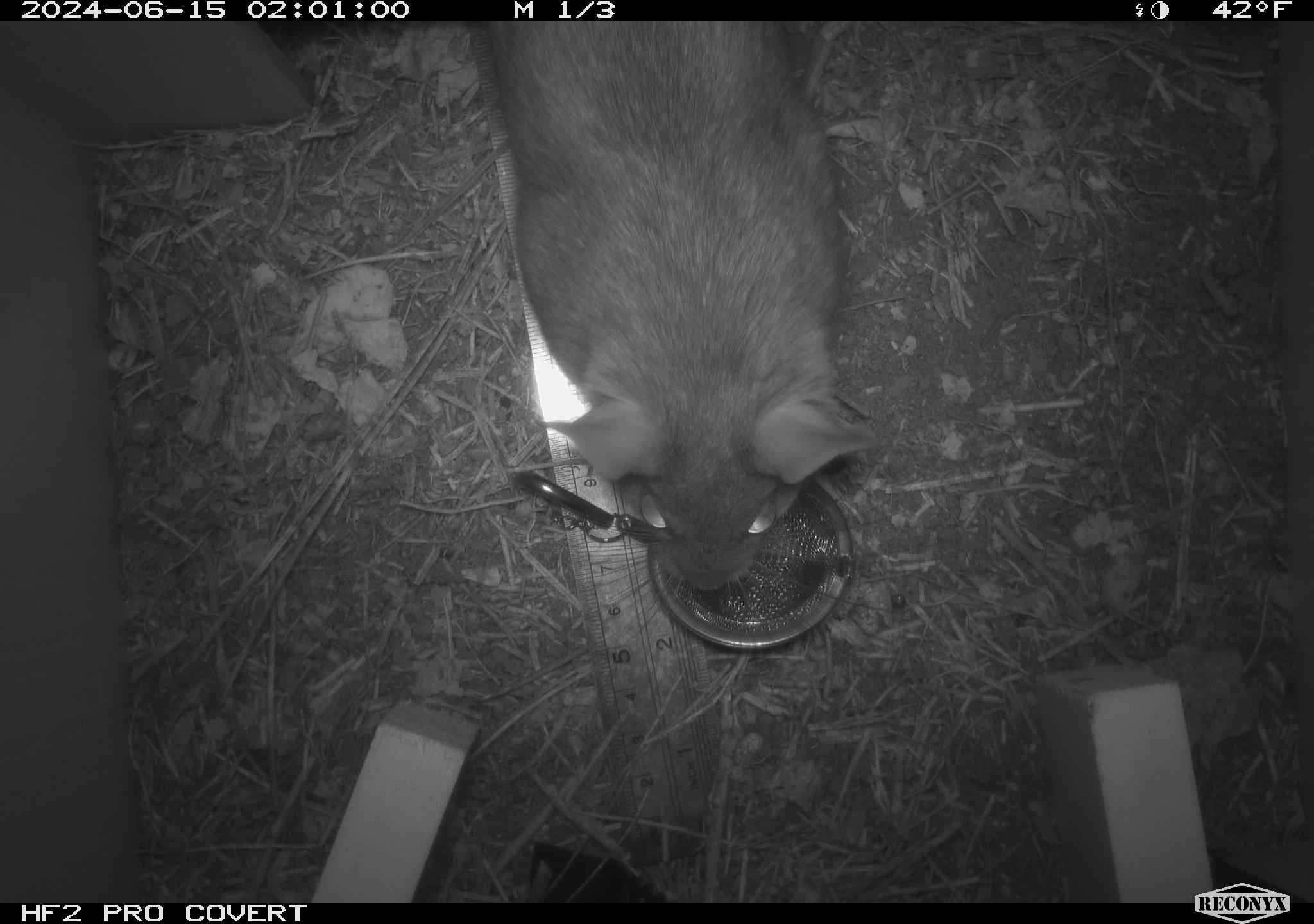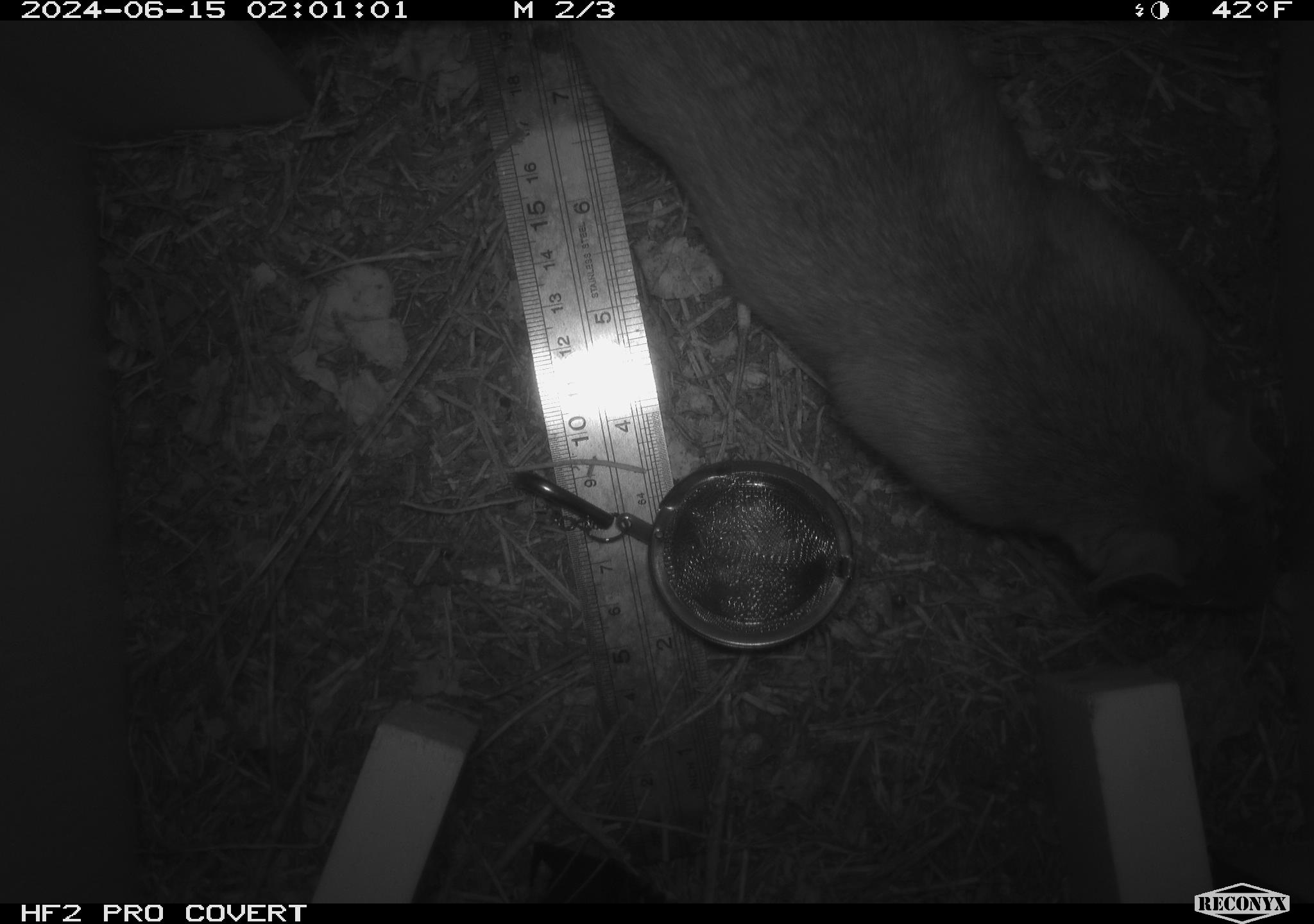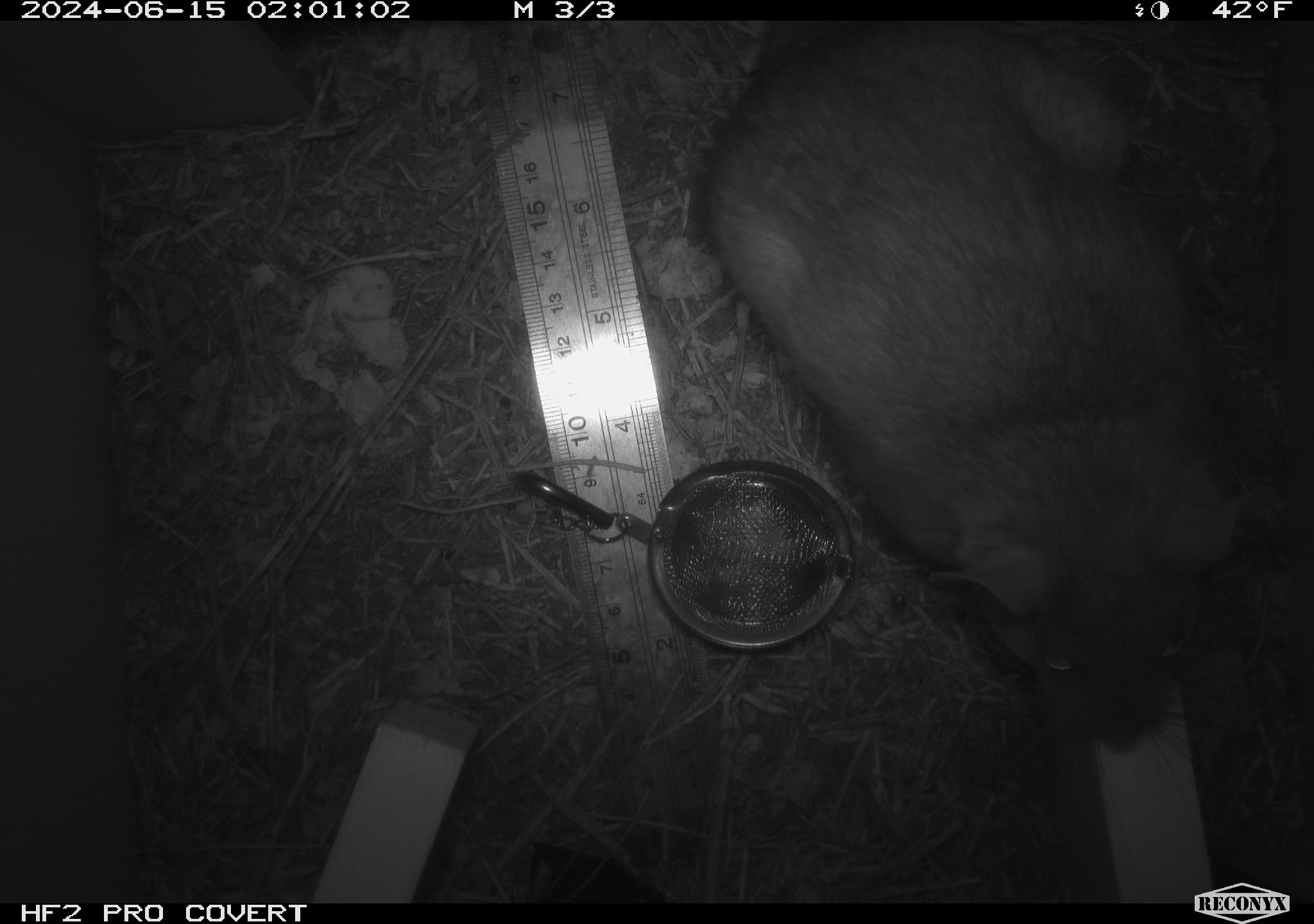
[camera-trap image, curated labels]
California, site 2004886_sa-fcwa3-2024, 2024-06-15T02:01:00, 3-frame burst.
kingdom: Animalia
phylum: Chordata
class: Mammalia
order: Rodentia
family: Cricetidae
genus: Neotoma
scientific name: Neotoma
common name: pack rat or woodrat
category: neotoma species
Neotoma species (pack rat or woodrat) (Neotoma).